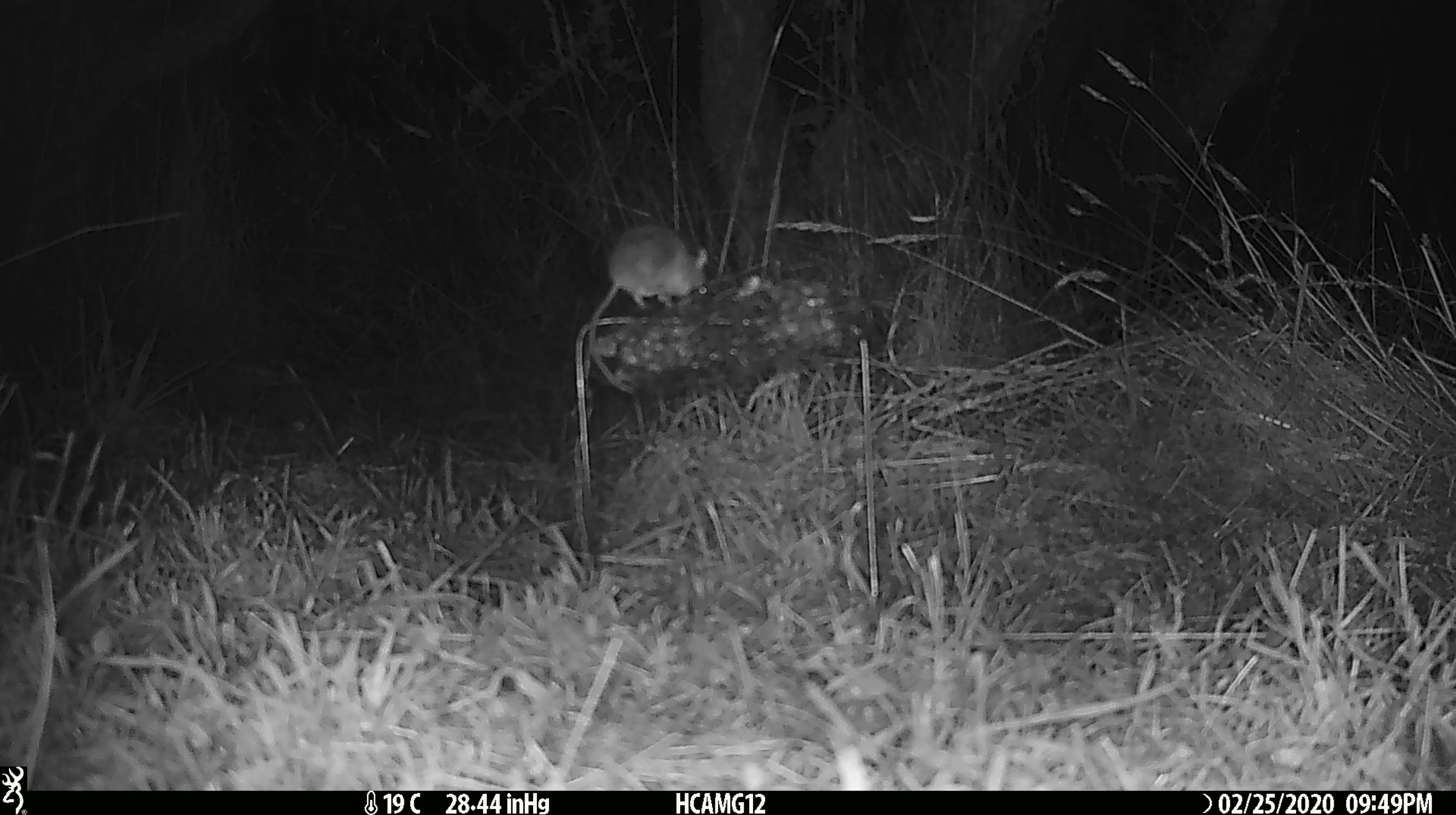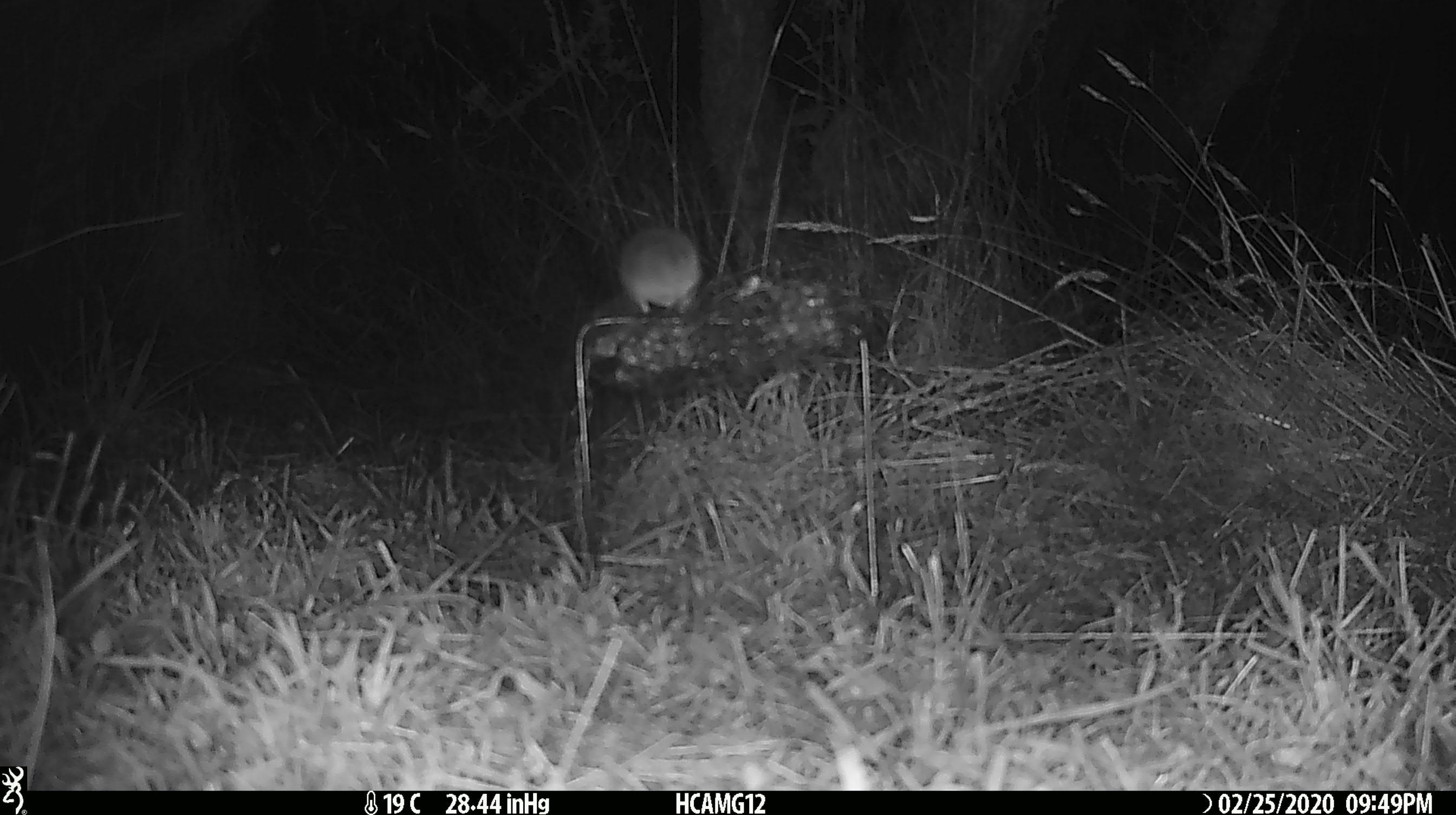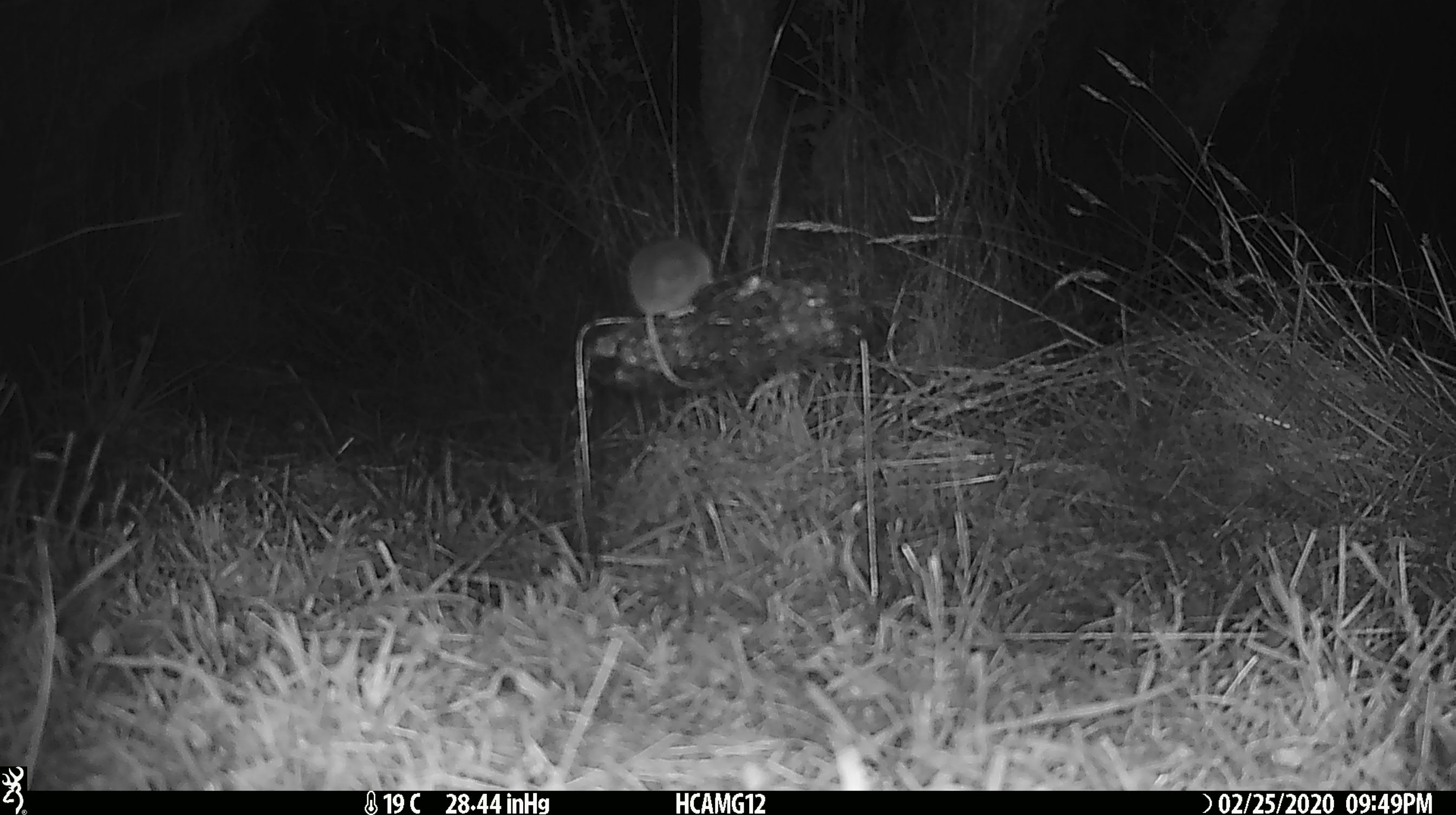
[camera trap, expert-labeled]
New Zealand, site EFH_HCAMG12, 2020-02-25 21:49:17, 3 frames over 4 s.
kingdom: Animalia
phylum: Chordata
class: Mammalia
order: Rodentia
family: Muridae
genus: Mus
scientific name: Mus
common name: mouse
Mouse (Mus).